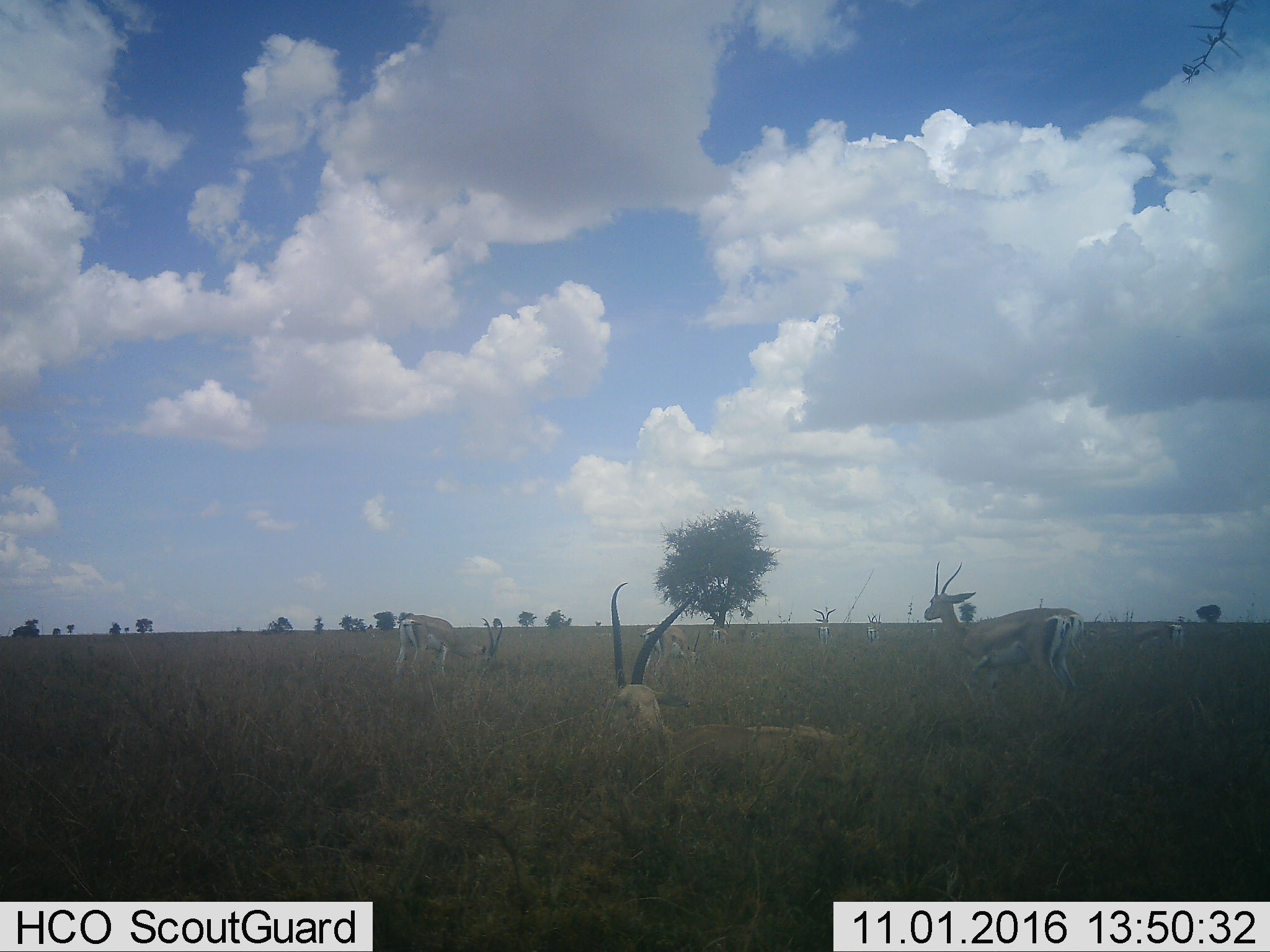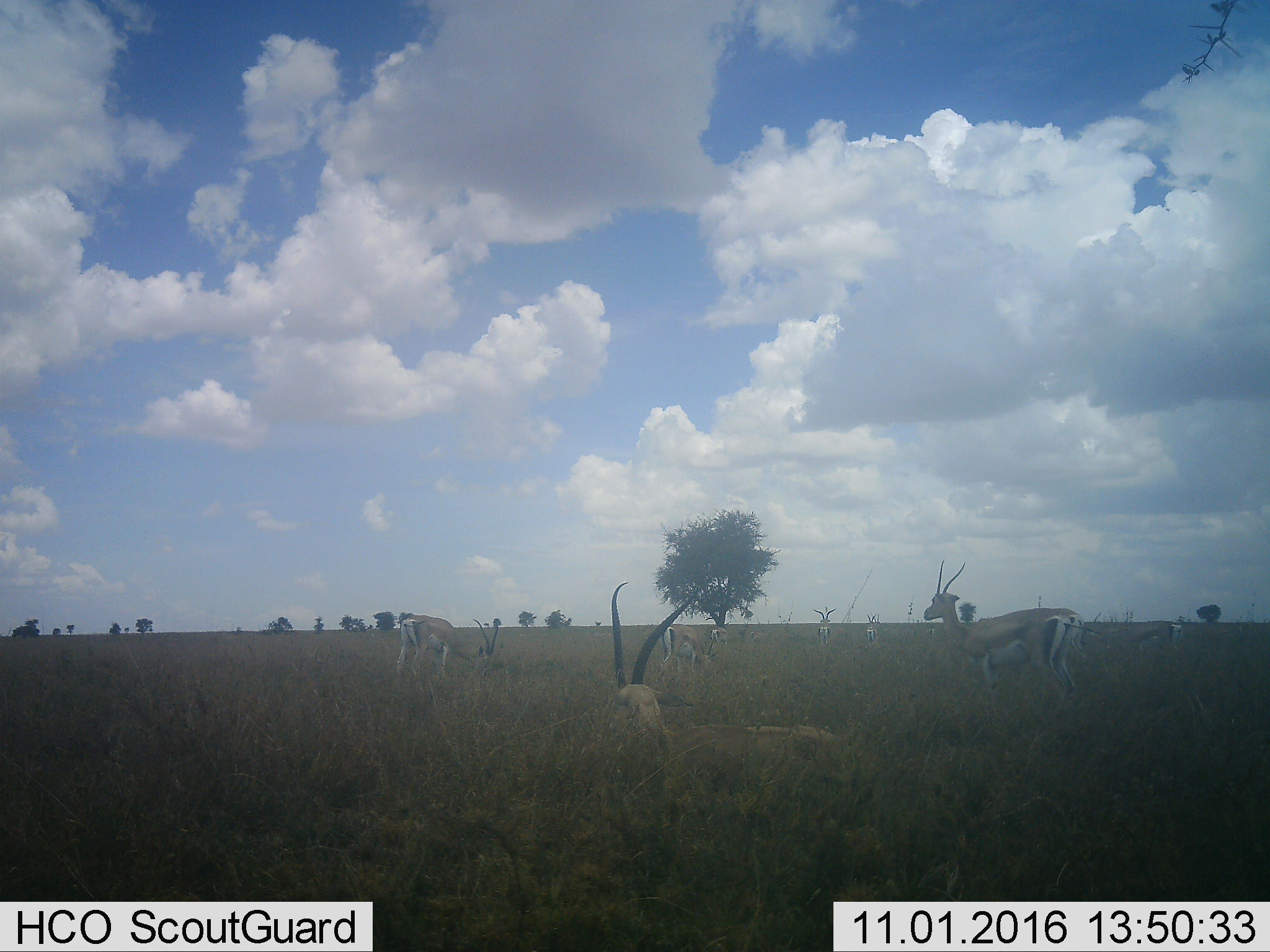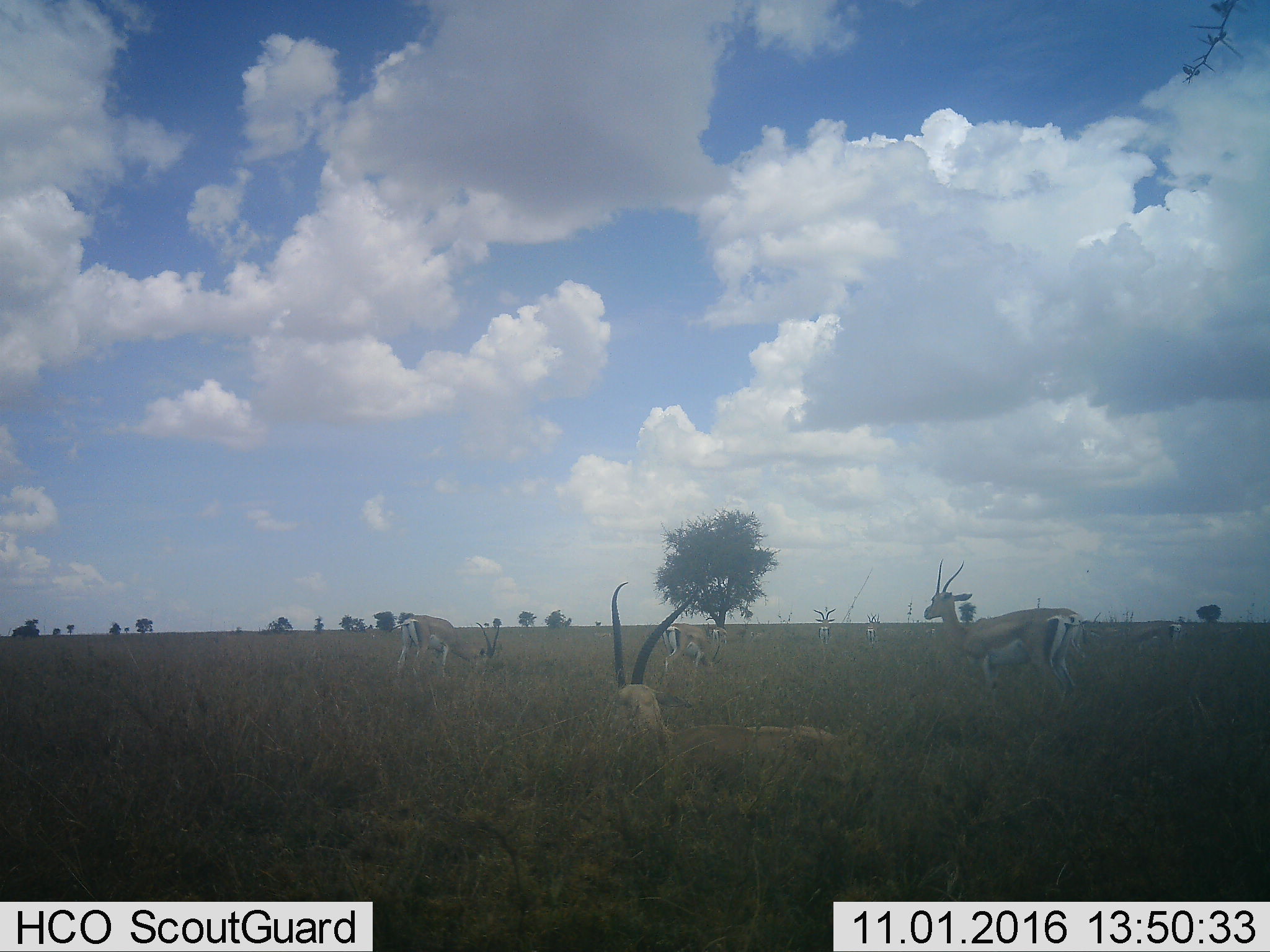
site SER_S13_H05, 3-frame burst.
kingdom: Animalia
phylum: Chordata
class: Mammalia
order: Artiodactyla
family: Bovidae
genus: Nanger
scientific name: Nanger granti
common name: grant's gazelle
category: gazellegrants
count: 8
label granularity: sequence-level